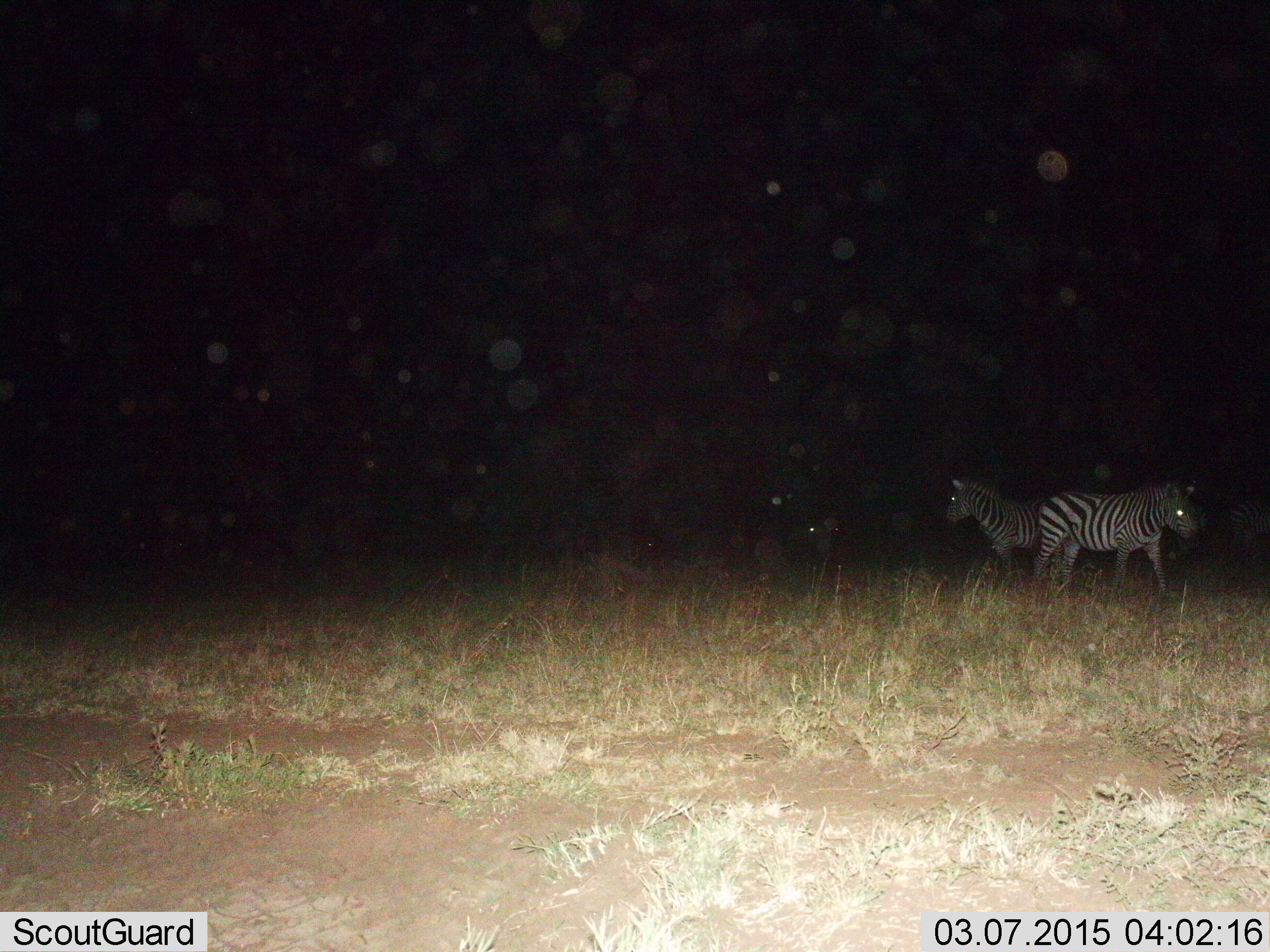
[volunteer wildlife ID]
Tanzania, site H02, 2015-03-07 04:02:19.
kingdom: Animalia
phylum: Chordata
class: Mammalia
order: Perissodactyla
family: Equidae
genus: Equus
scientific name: Equus quagga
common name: plains zebra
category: zebra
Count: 3.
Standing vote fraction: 90%.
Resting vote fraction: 0%.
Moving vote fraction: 20%.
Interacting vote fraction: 0%.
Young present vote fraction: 0%.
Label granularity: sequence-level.